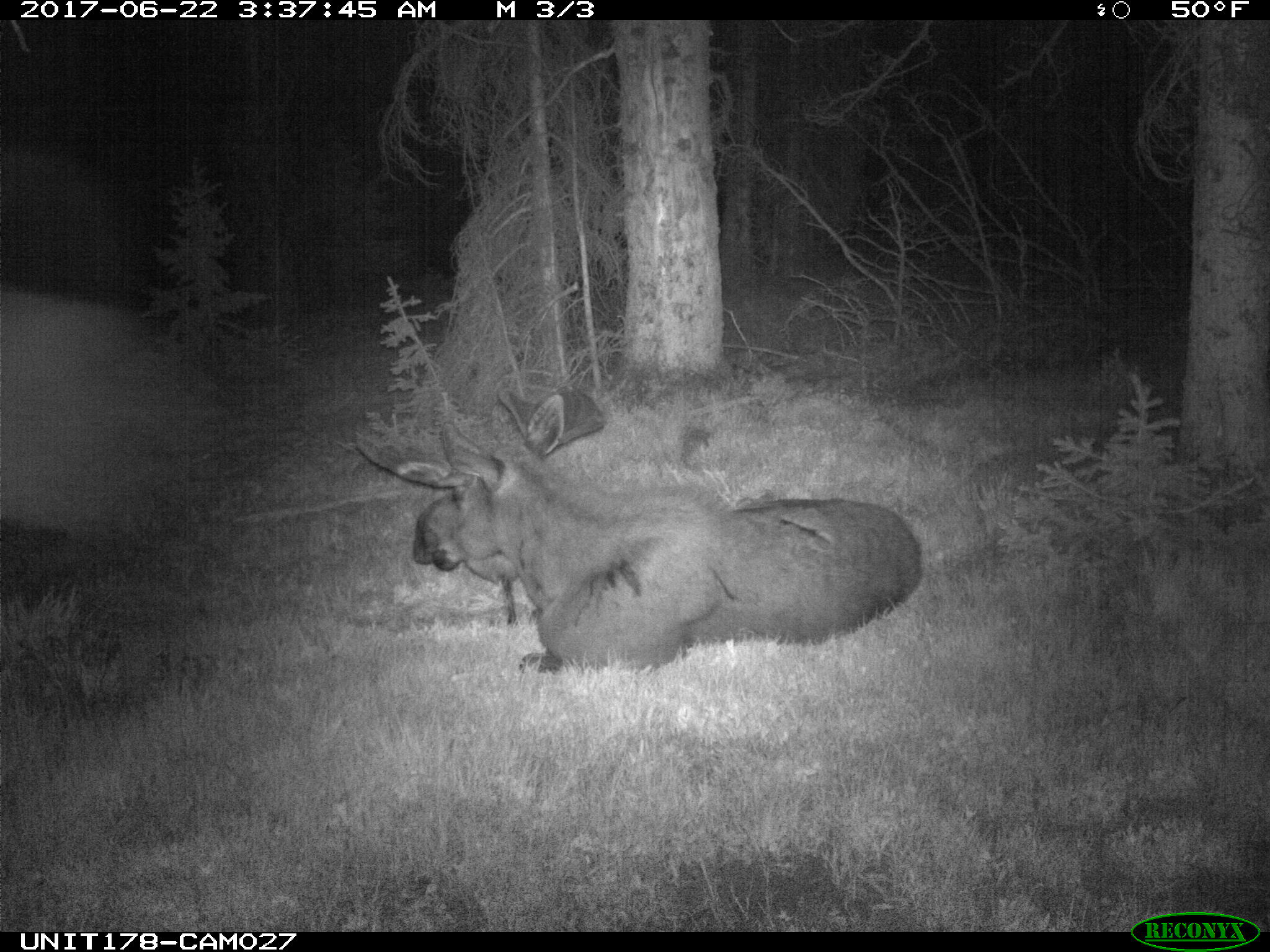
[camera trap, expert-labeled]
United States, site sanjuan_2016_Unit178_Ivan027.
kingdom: Animalia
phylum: Chordata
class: Mammalia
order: Artiodactyla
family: Cervidae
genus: Alces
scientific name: Alces alces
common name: moose